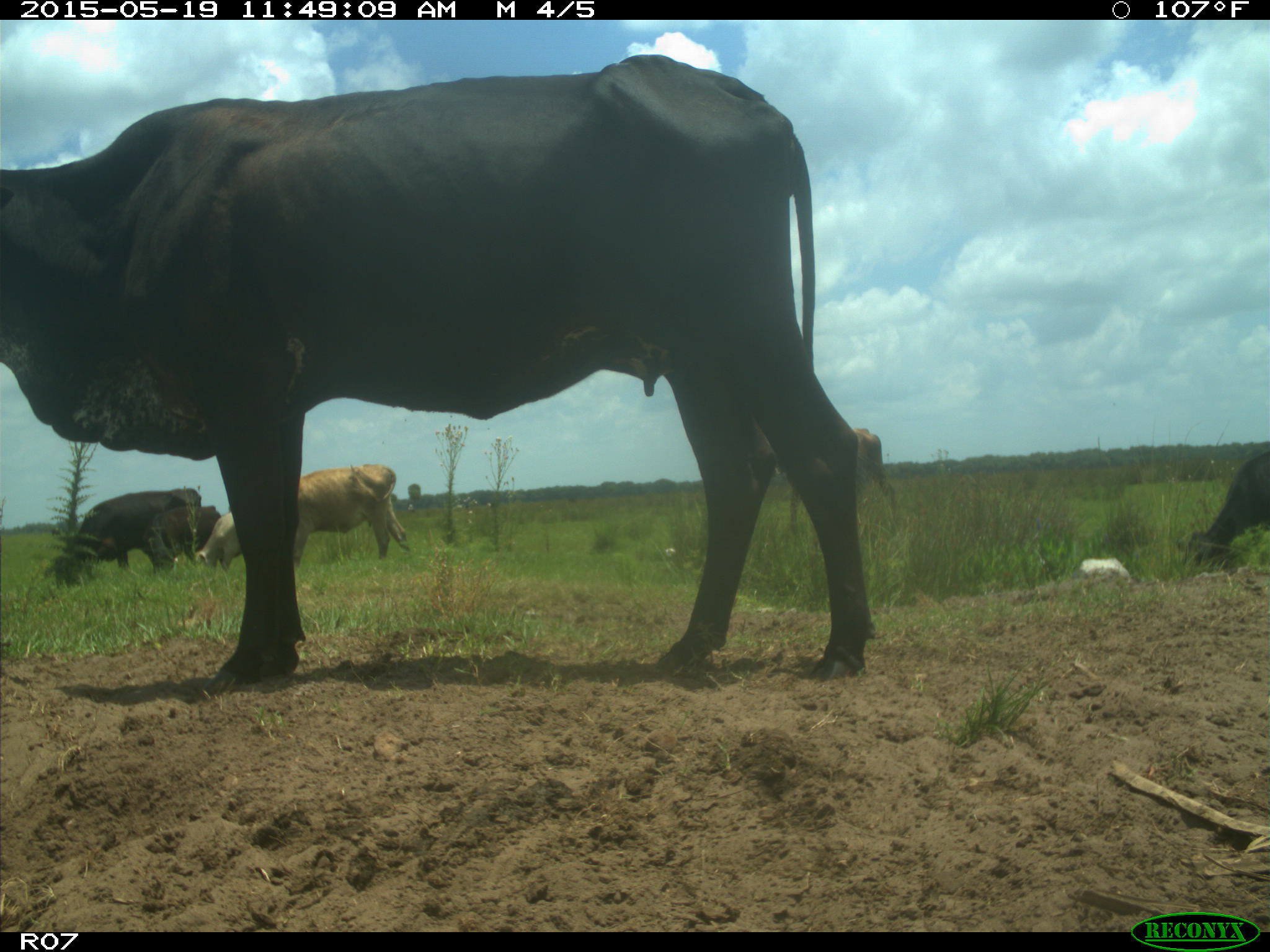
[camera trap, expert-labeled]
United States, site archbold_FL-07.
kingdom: Animalia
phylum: Chordata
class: Mammalia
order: Artiodactyla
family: Bovidae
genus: Bos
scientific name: Bos taurus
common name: domestic cow